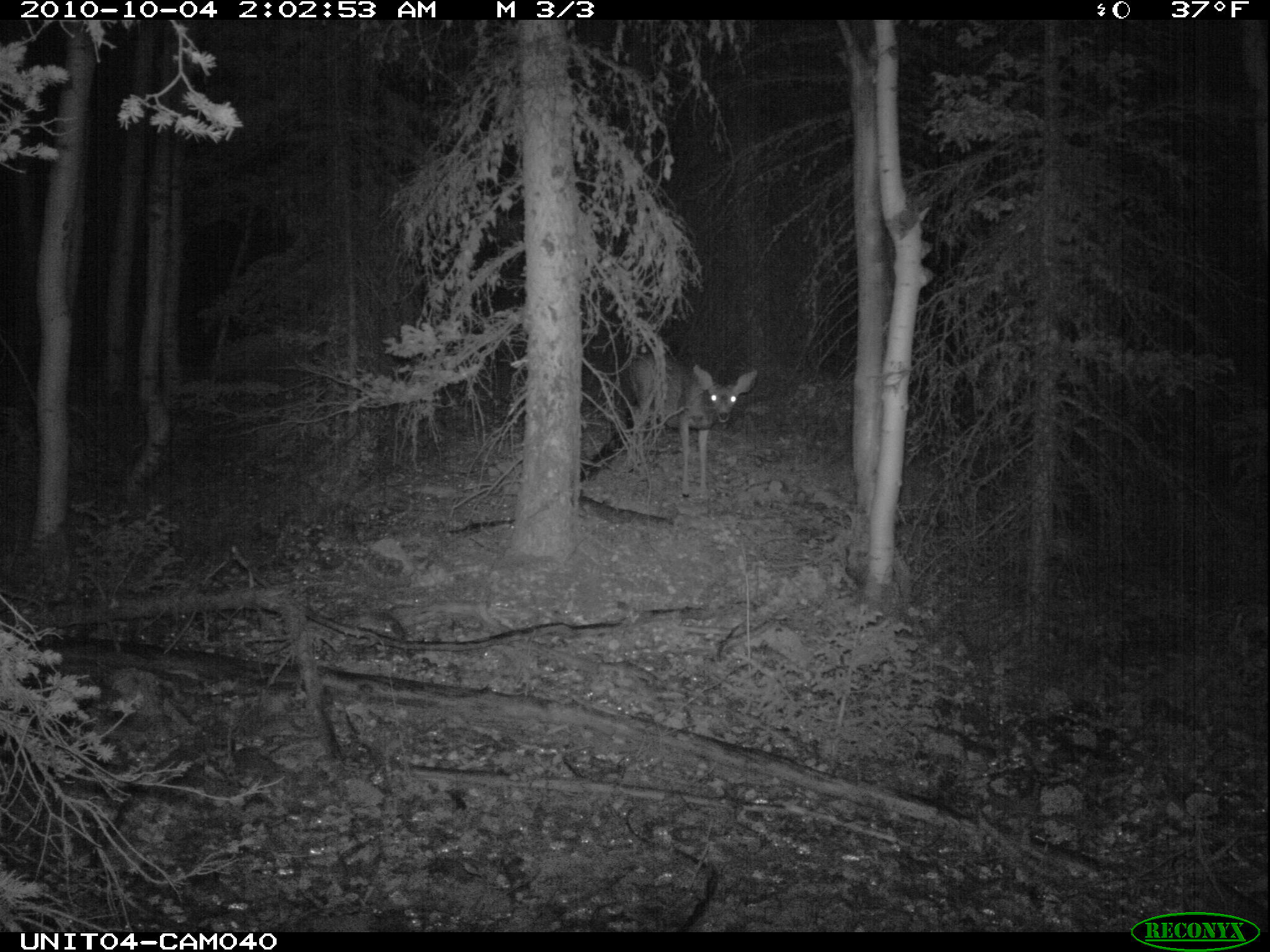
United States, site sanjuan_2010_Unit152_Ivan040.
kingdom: Animalia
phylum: Chordata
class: Mammalia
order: Artiodactyla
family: Cervidae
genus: Odocoileus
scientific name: Odocoileus hemionus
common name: mule deer